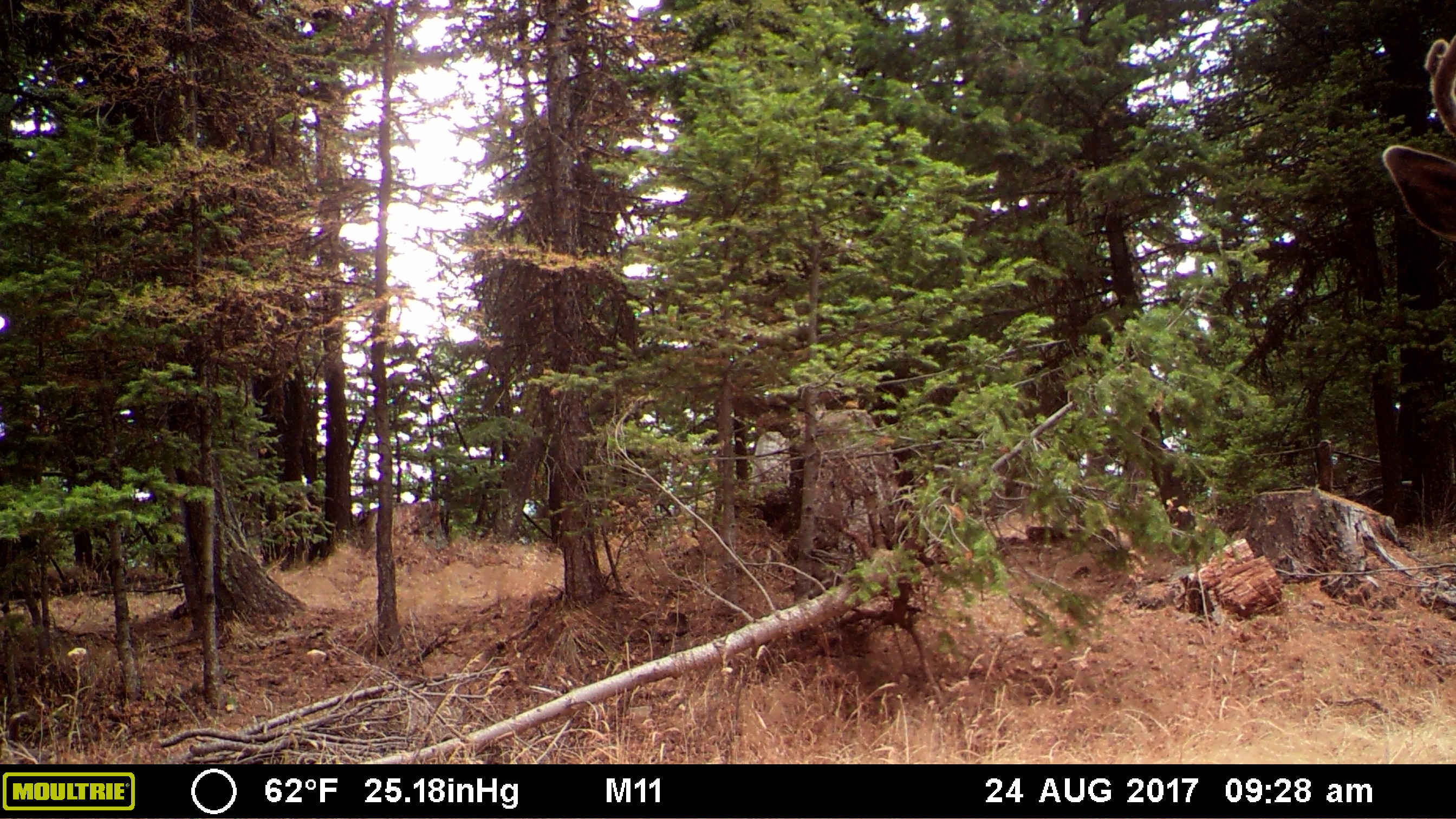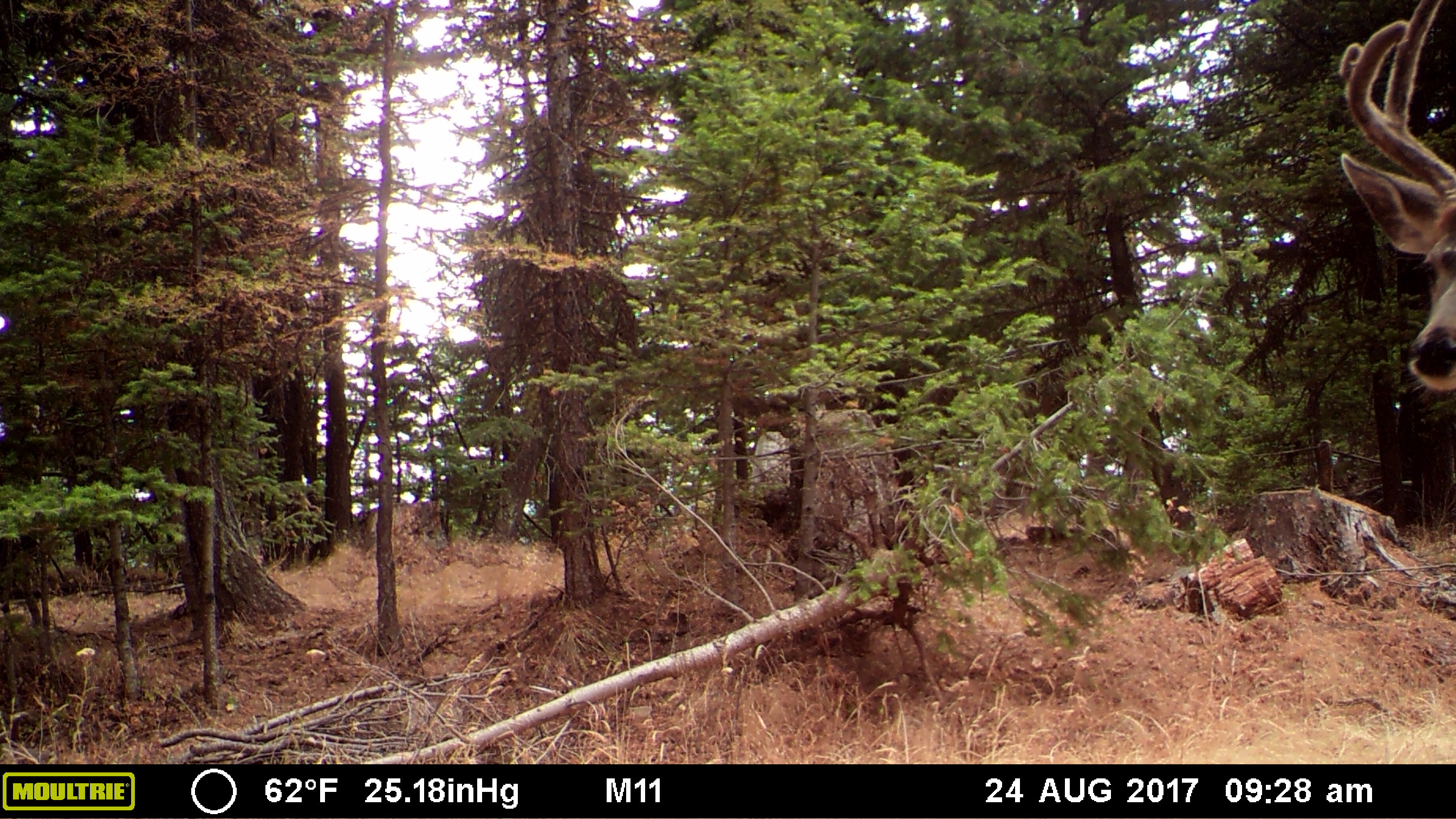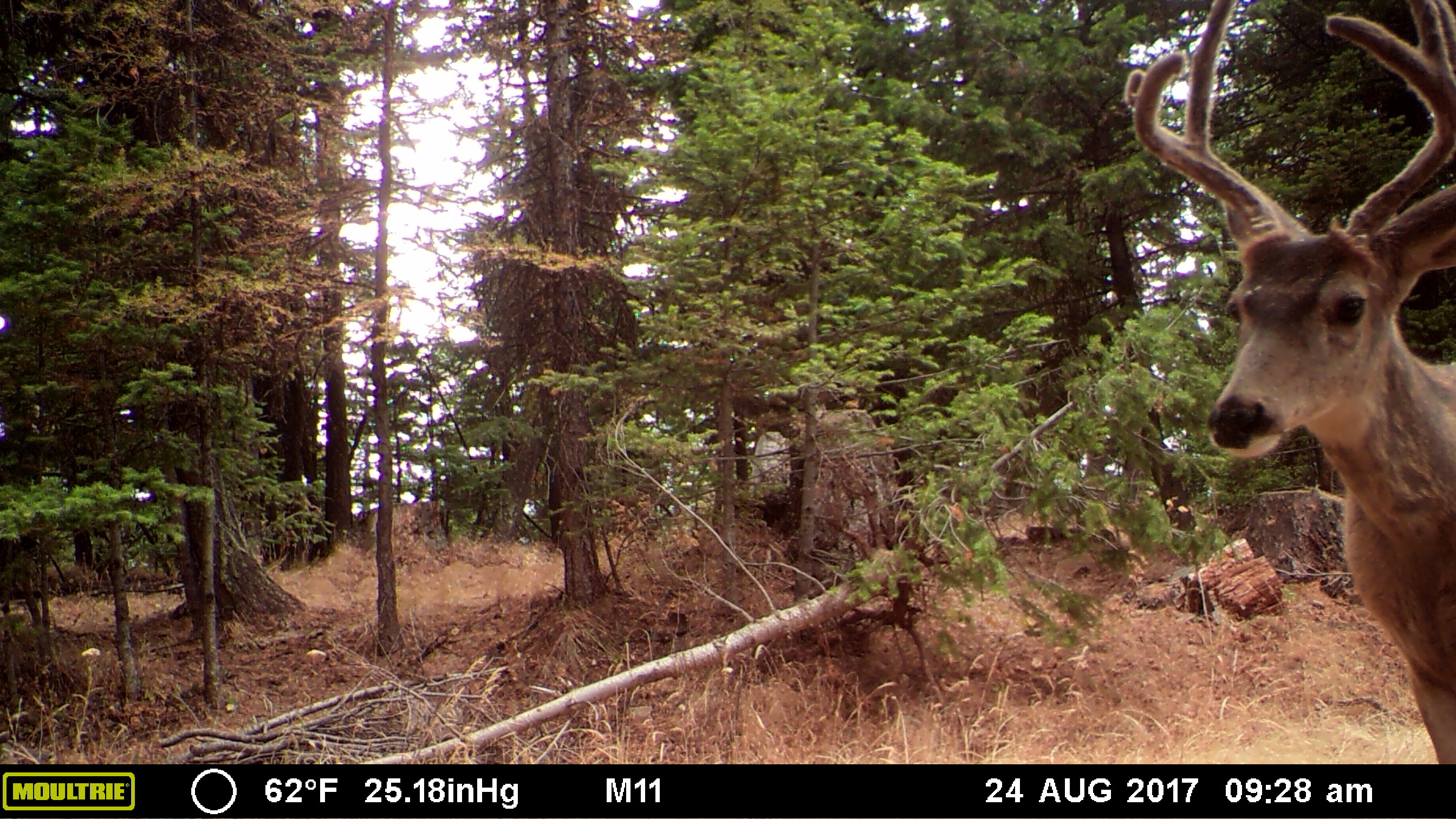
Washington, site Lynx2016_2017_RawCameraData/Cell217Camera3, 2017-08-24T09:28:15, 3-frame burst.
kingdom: Animalia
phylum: Chordata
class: Mammalia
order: Artiodactyla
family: Cervidae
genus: Odocoileus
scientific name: Odocoileus hemionus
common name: mule deer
Odocoileus hemionus (mule deer). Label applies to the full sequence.